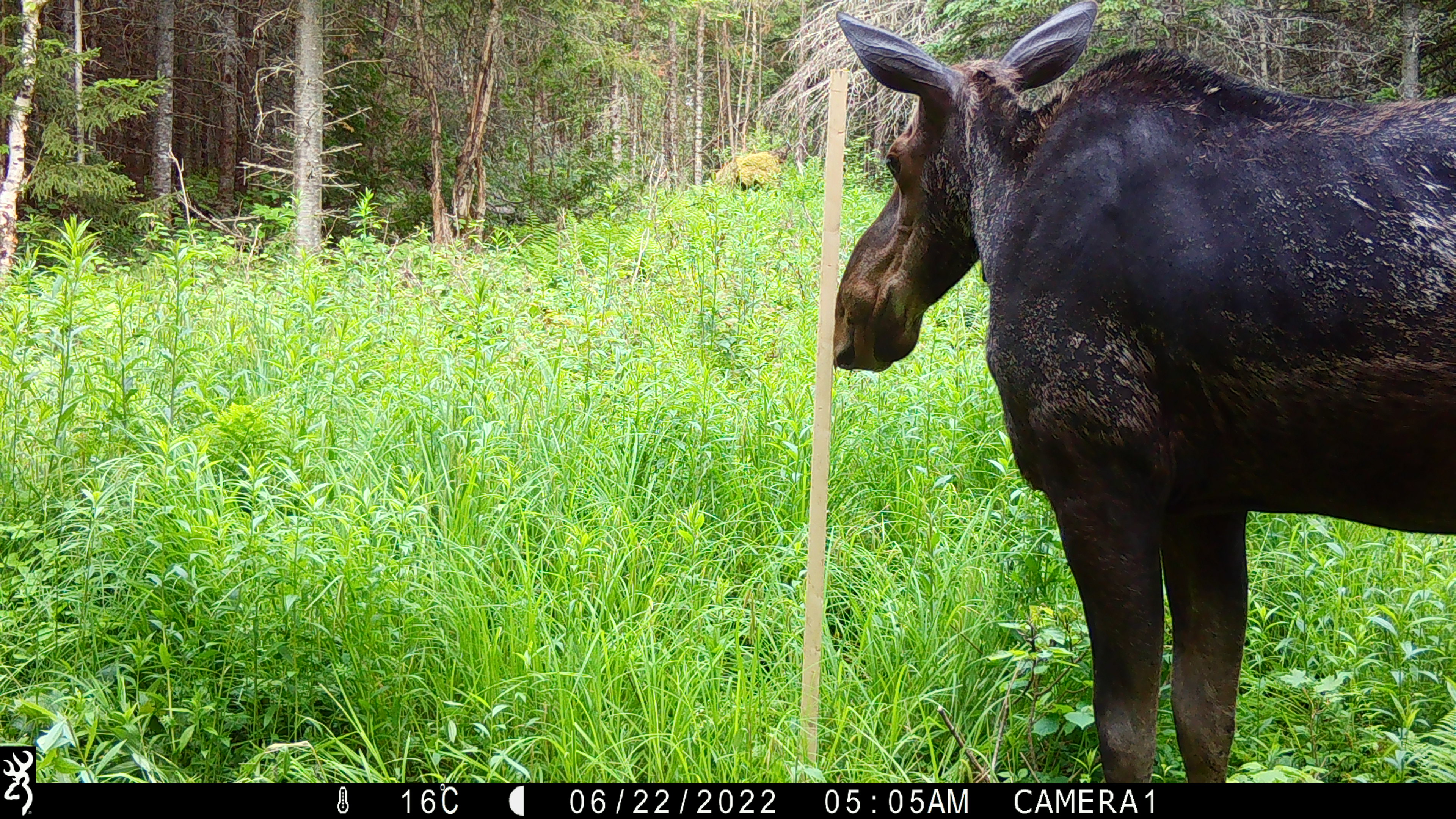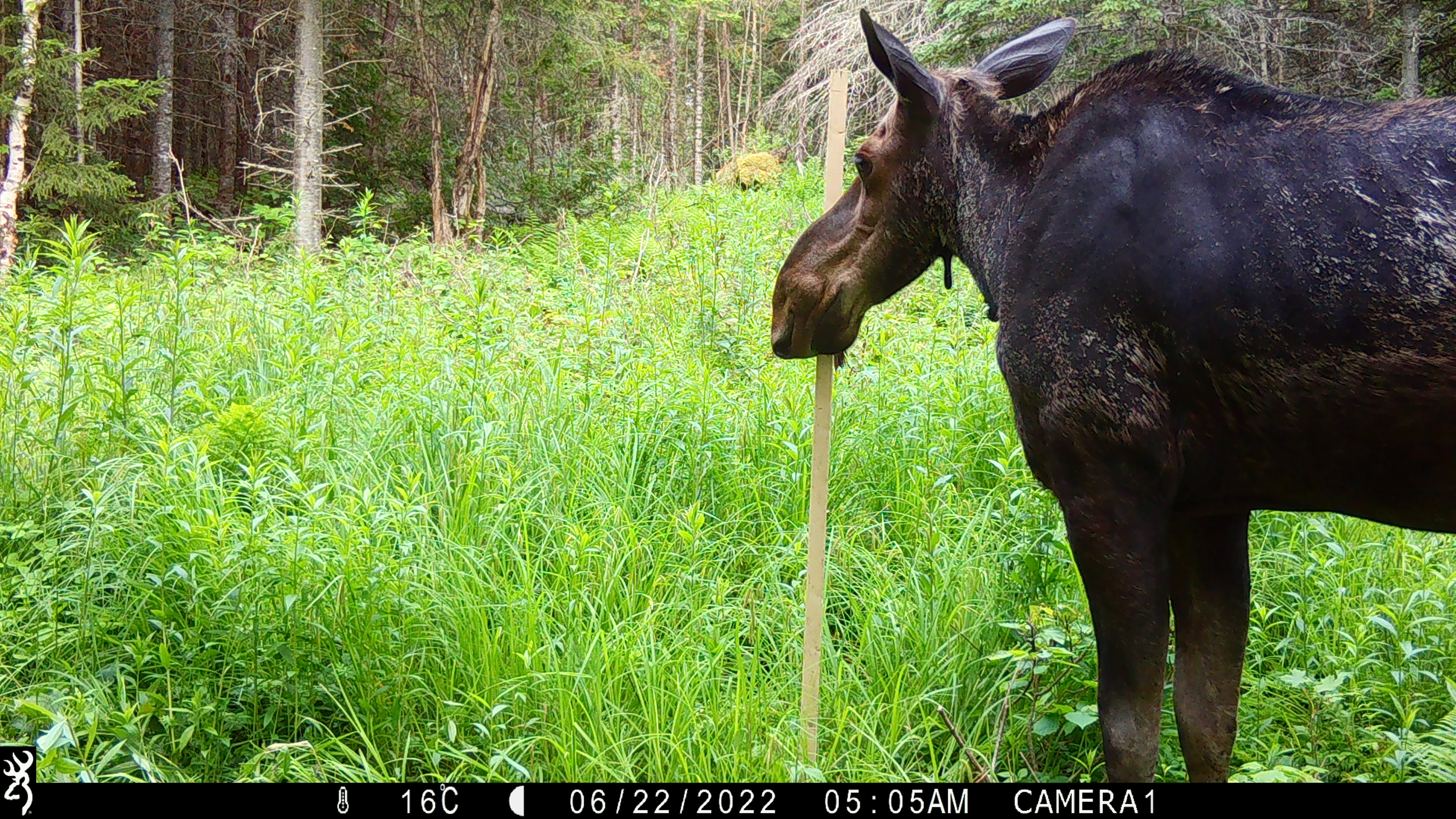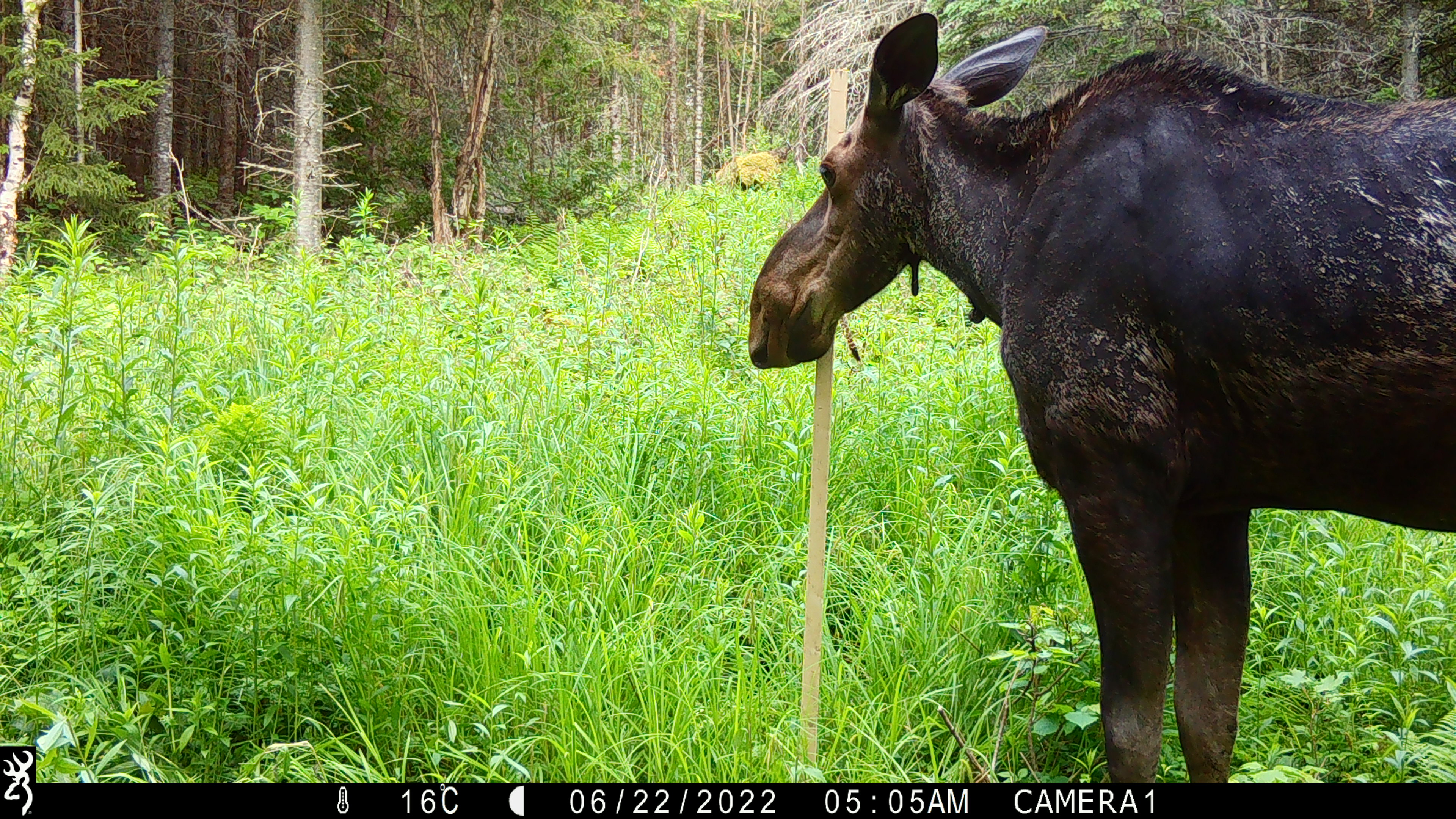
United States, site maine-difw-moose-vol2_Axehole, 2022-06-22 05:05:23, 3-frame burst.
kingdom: Animalia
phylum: Chordata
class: Mammalia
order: Artiodactyla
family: Cervidae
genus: Alces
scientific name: Alces alces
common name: moose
Moose (Alces alces).